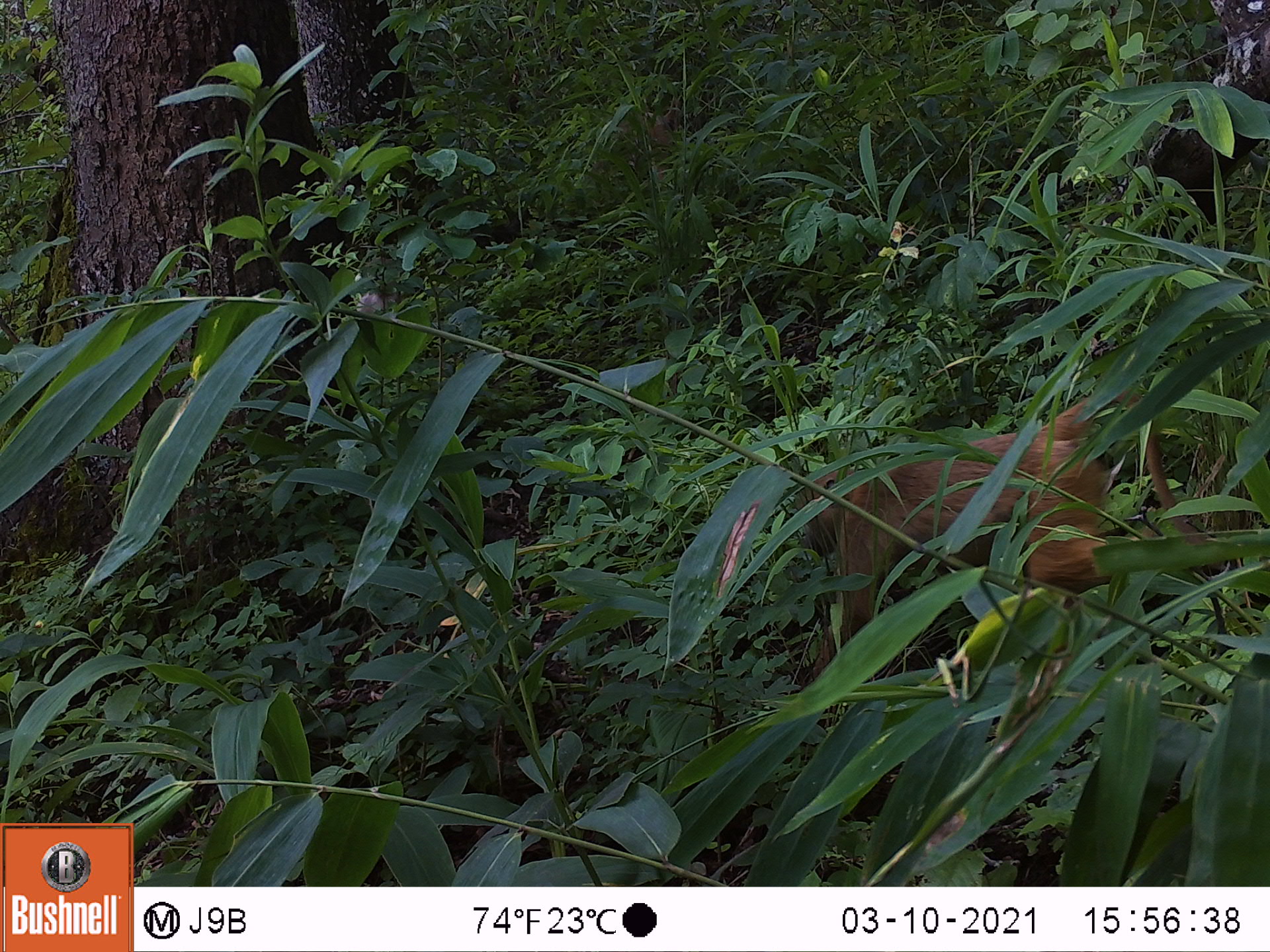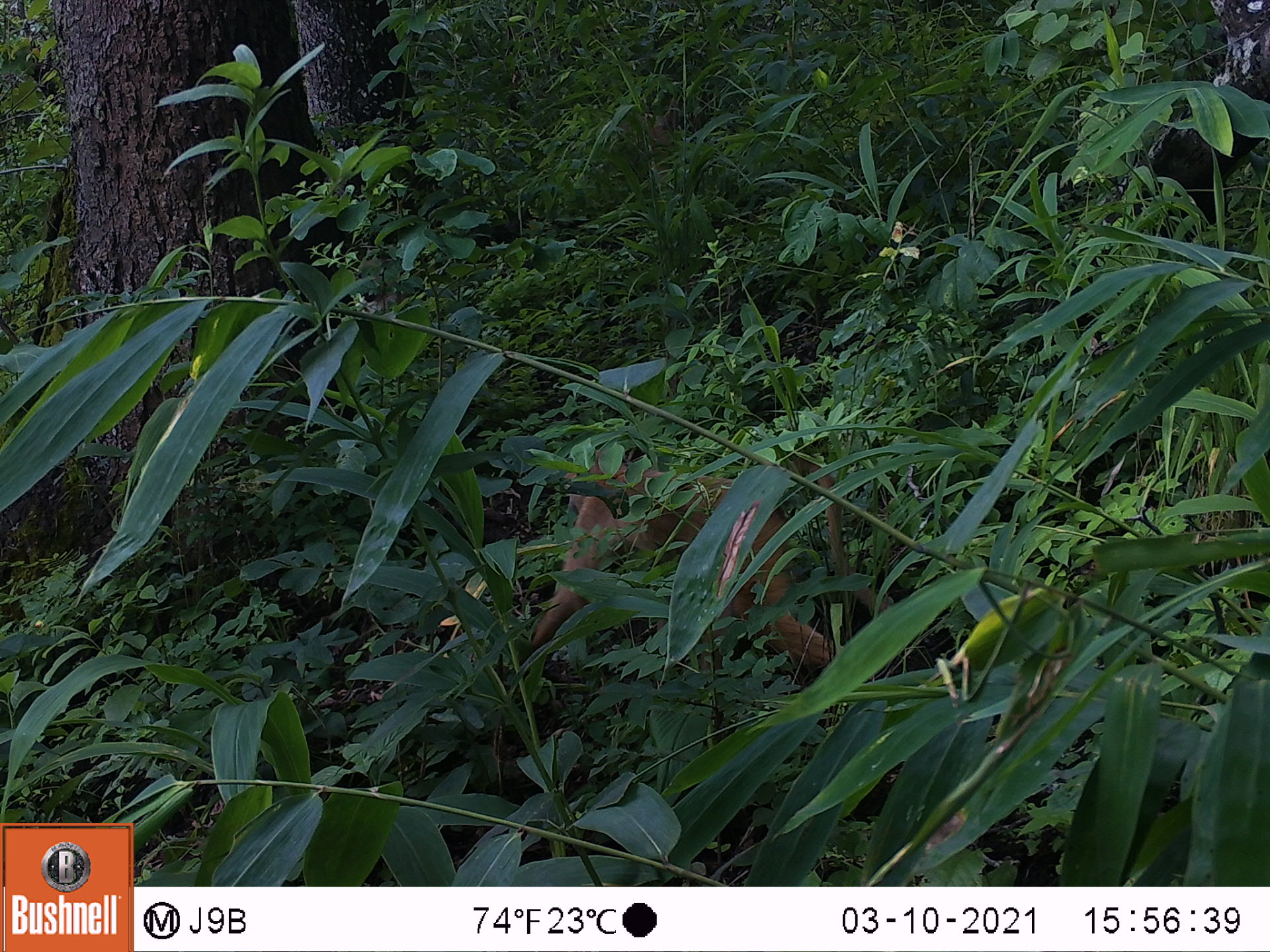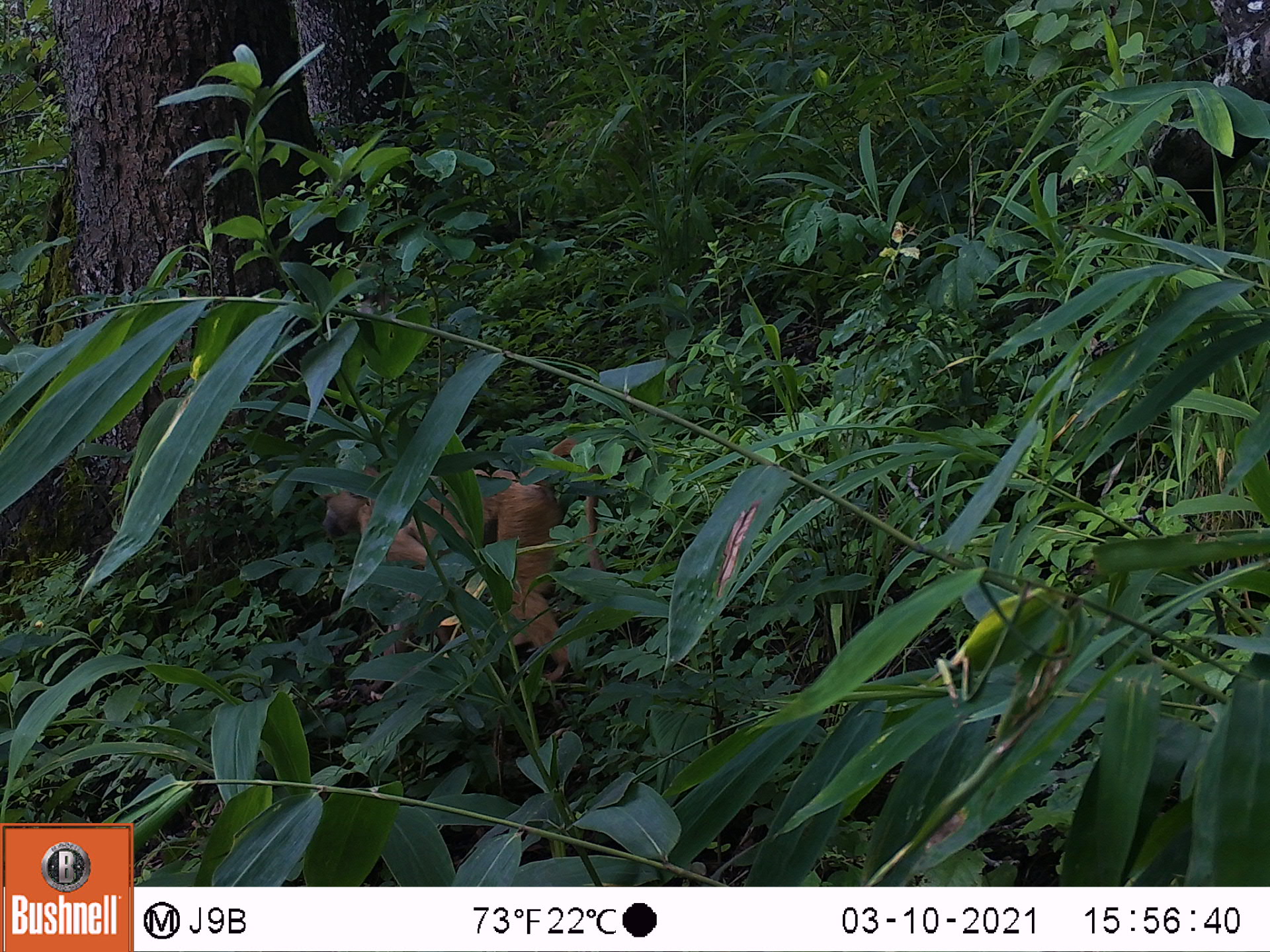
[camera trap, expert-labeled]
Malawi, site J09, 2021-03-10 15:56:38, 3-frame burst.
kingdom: Animalia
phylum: Chordata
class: Mammalia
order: Primates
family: Cercopithecidae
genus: Papio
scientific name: Papio cynocephalus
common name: yellow baboon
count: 1